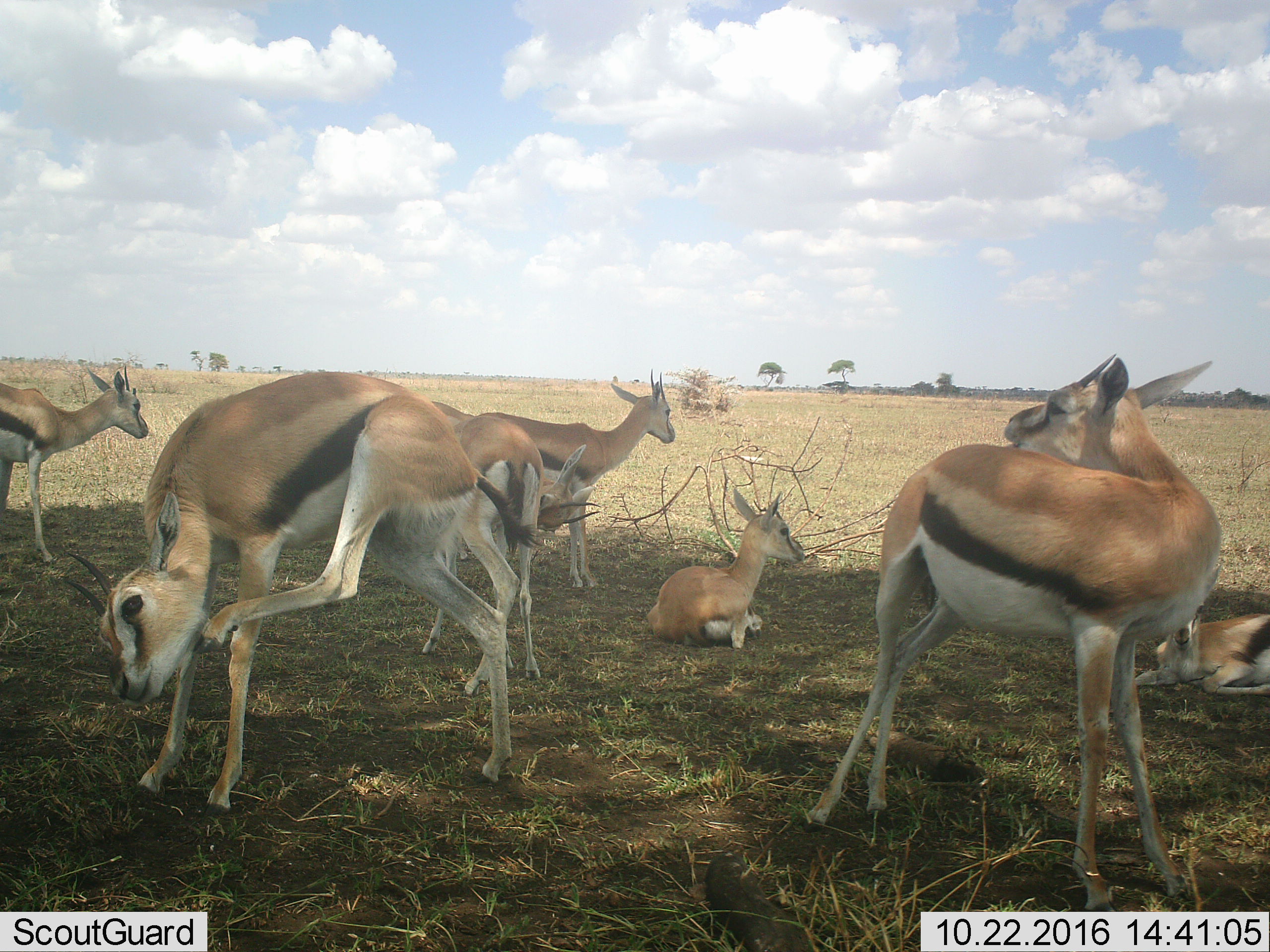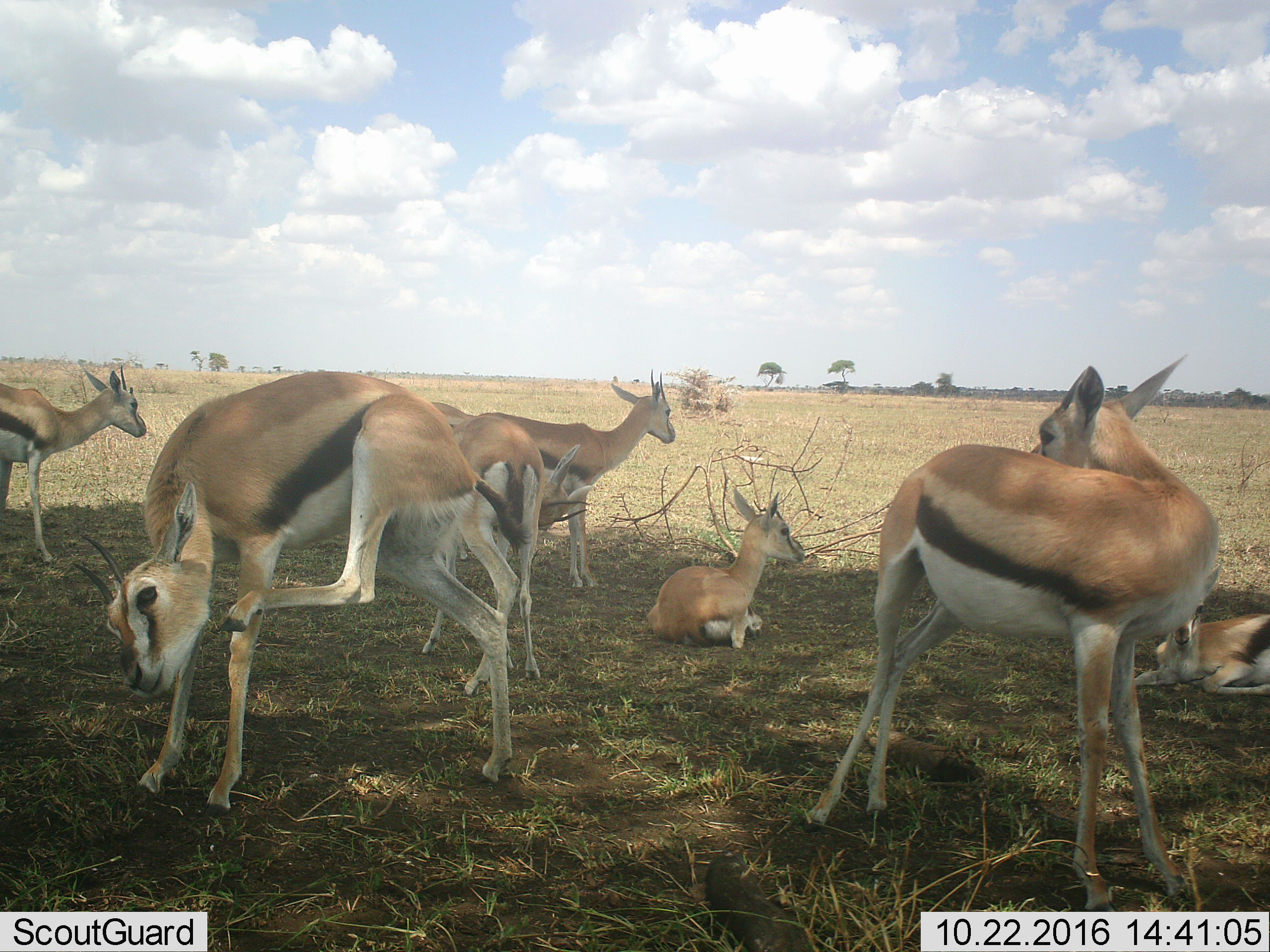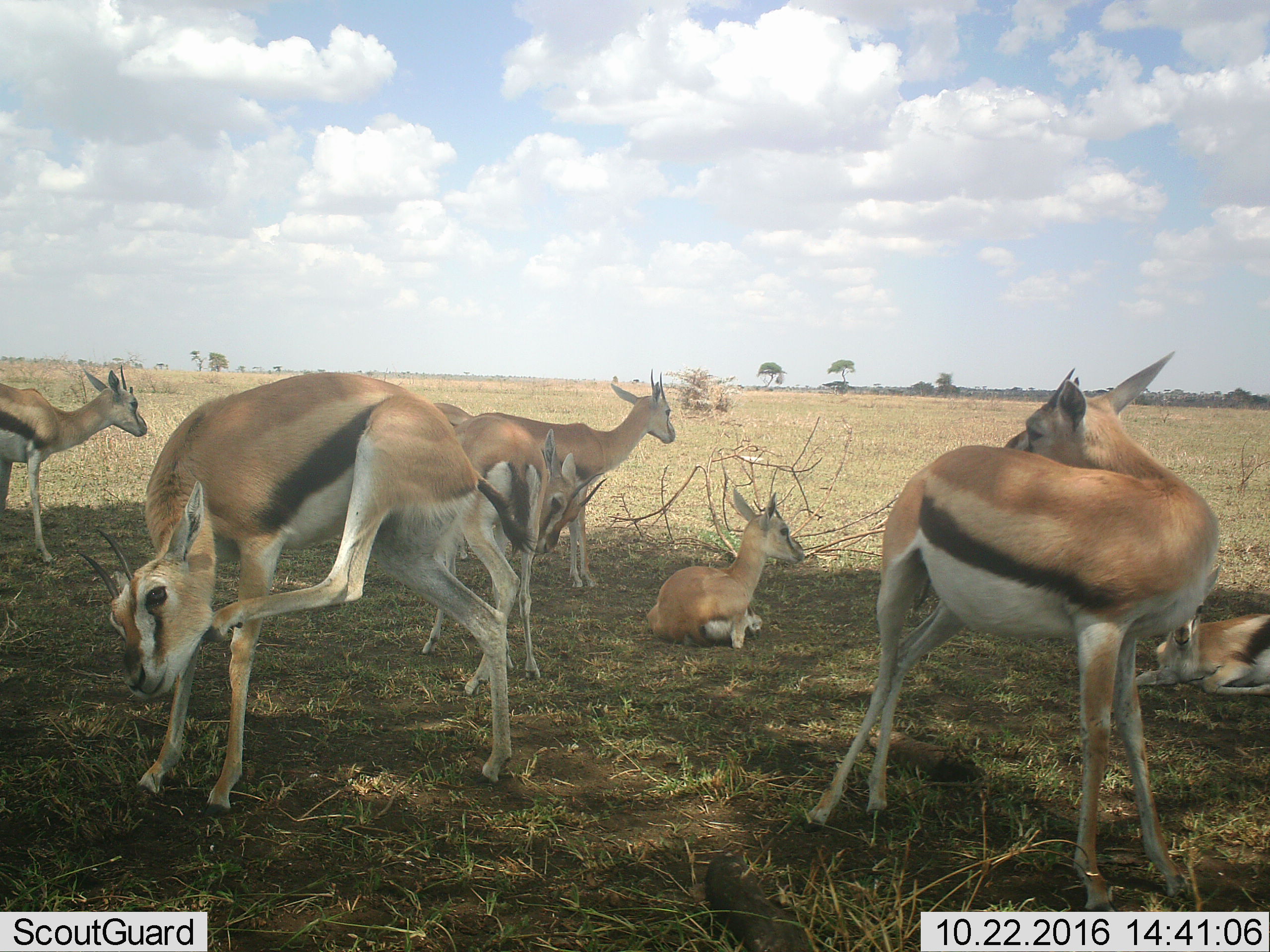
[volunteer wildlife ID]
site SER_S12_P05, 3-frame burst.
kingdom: Animalia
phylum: Chordata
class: Mammalia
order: Artiodactyla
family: Bovidae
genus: Eudorcas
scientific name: Eudorcas thomsonii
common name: thomson's gazelle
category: gazellethomsons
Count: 7.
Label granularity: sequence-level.